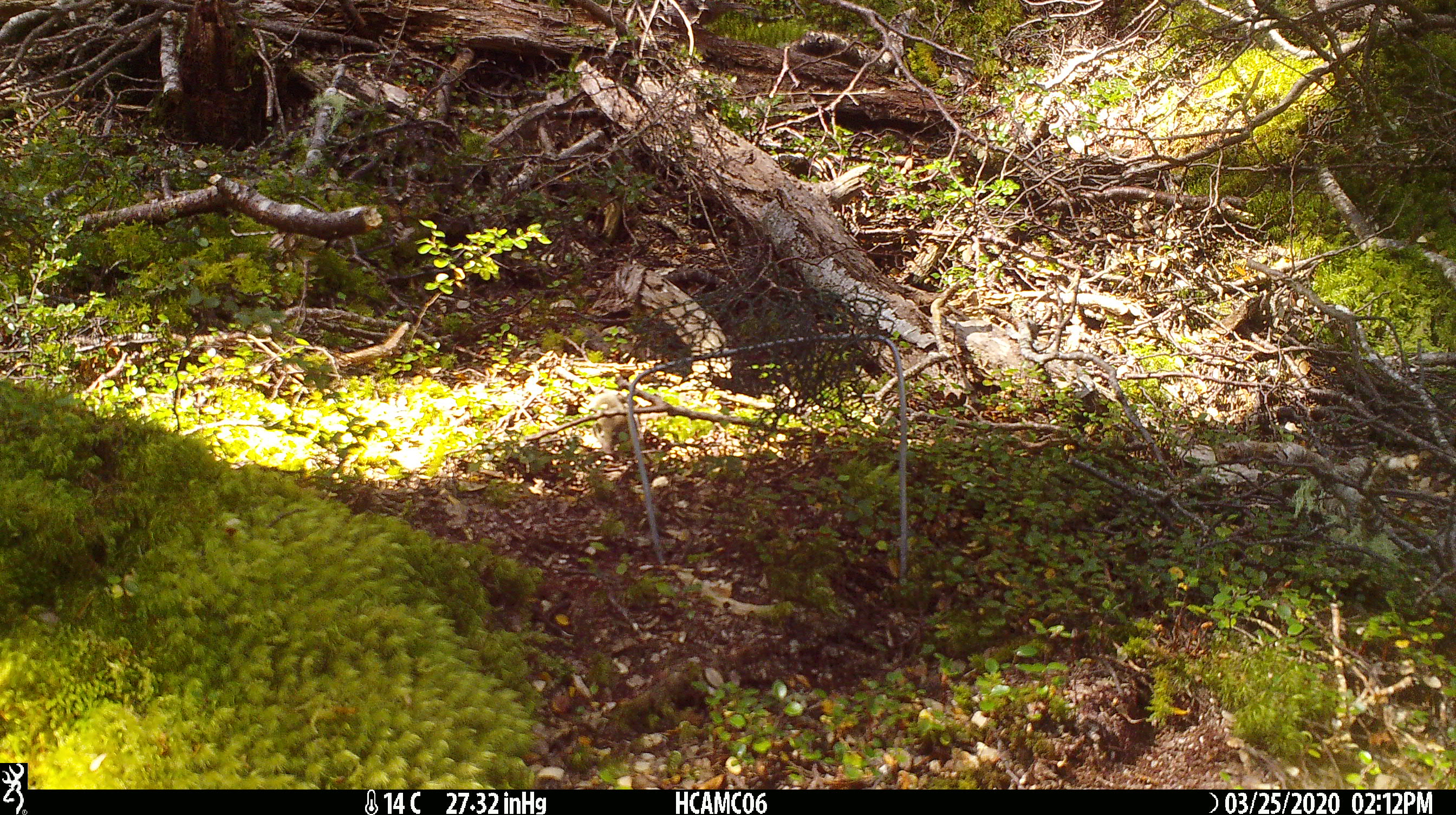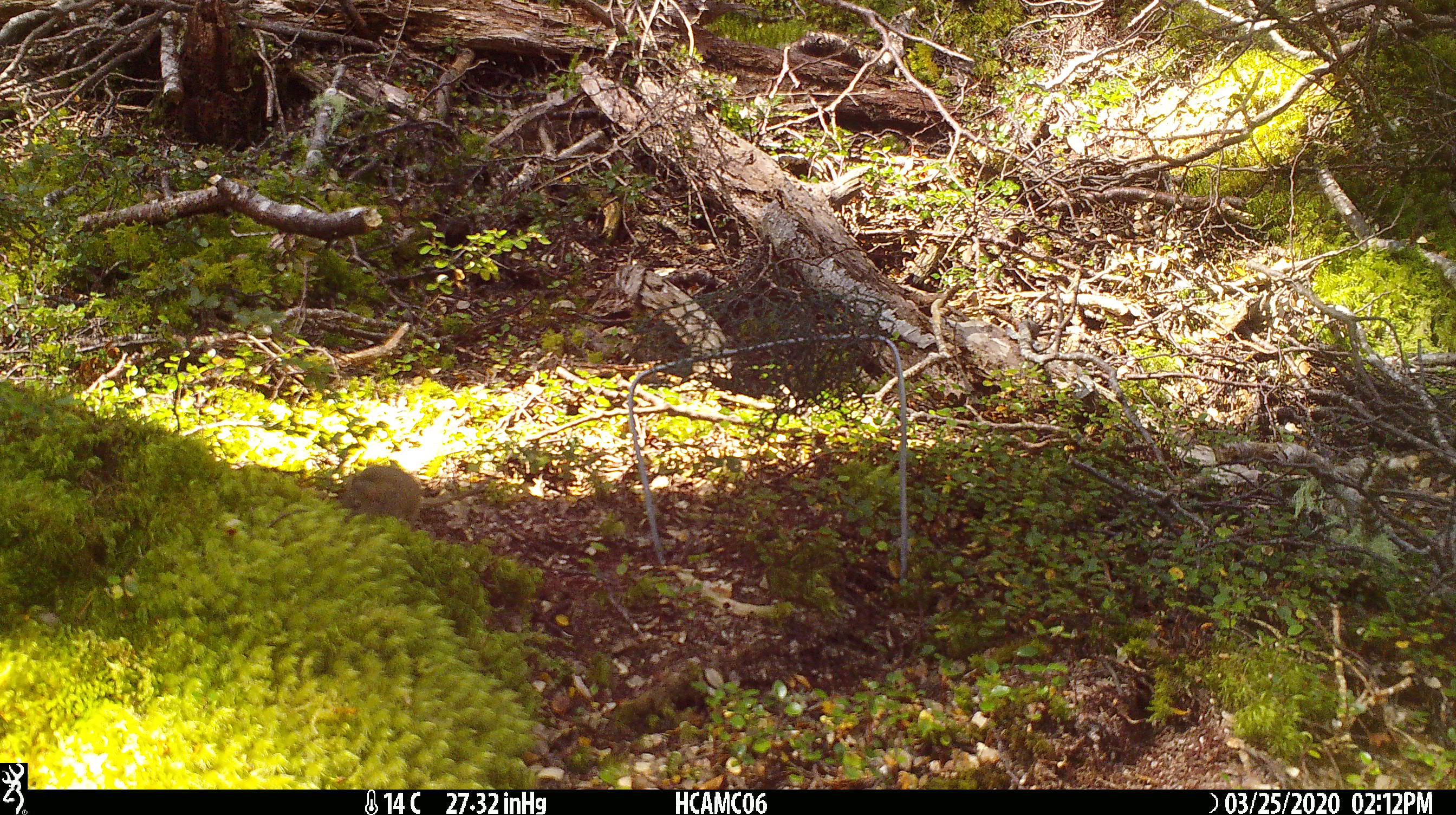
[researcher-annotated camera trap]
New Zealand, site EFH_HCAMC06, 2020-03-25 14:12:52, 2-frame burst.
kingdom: Animalia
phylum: Chordata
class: Mammalia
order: Rodentia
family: Muridae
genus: Mus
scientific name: Mus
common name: mouse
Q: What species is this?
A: Mouse (Mus).